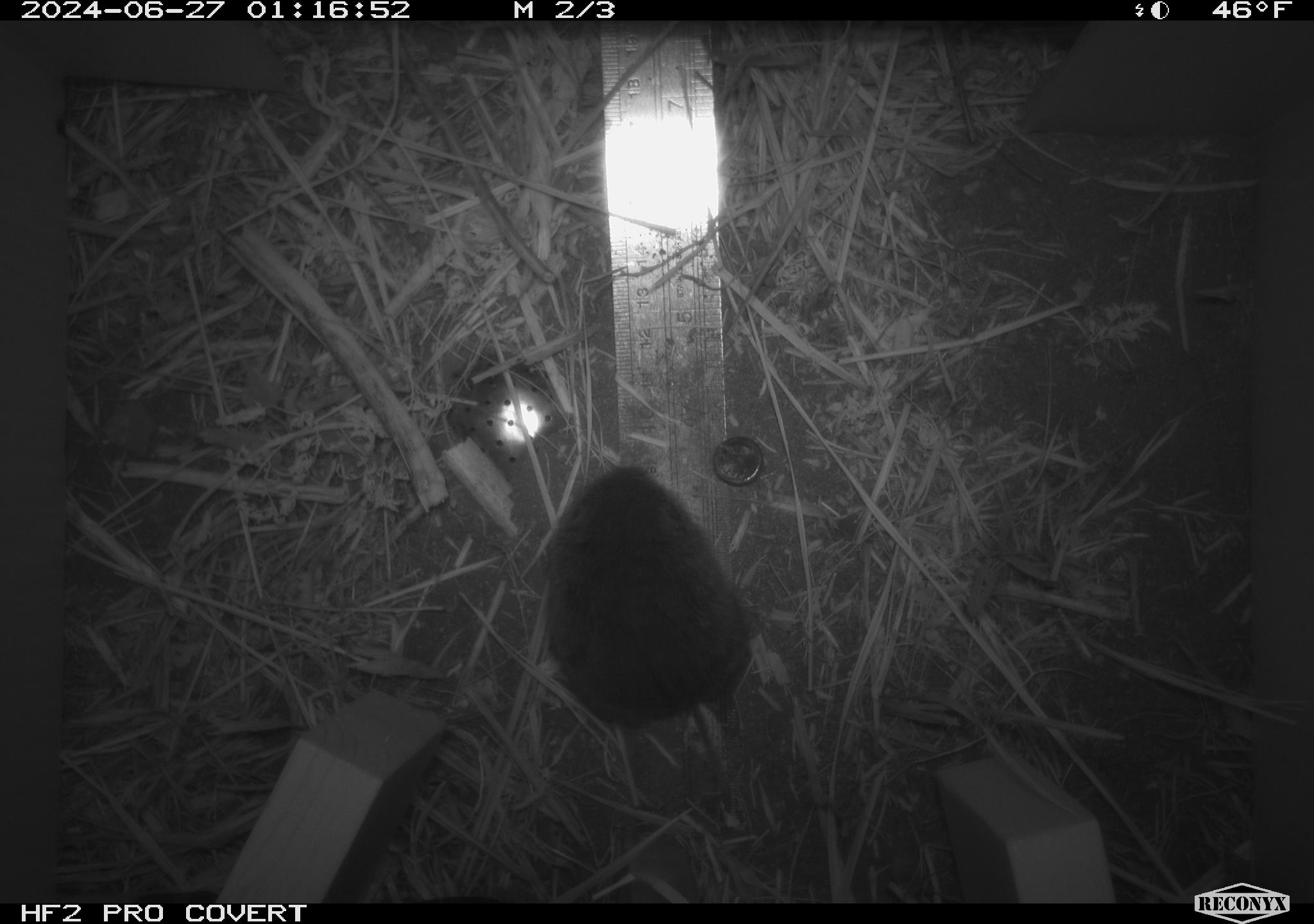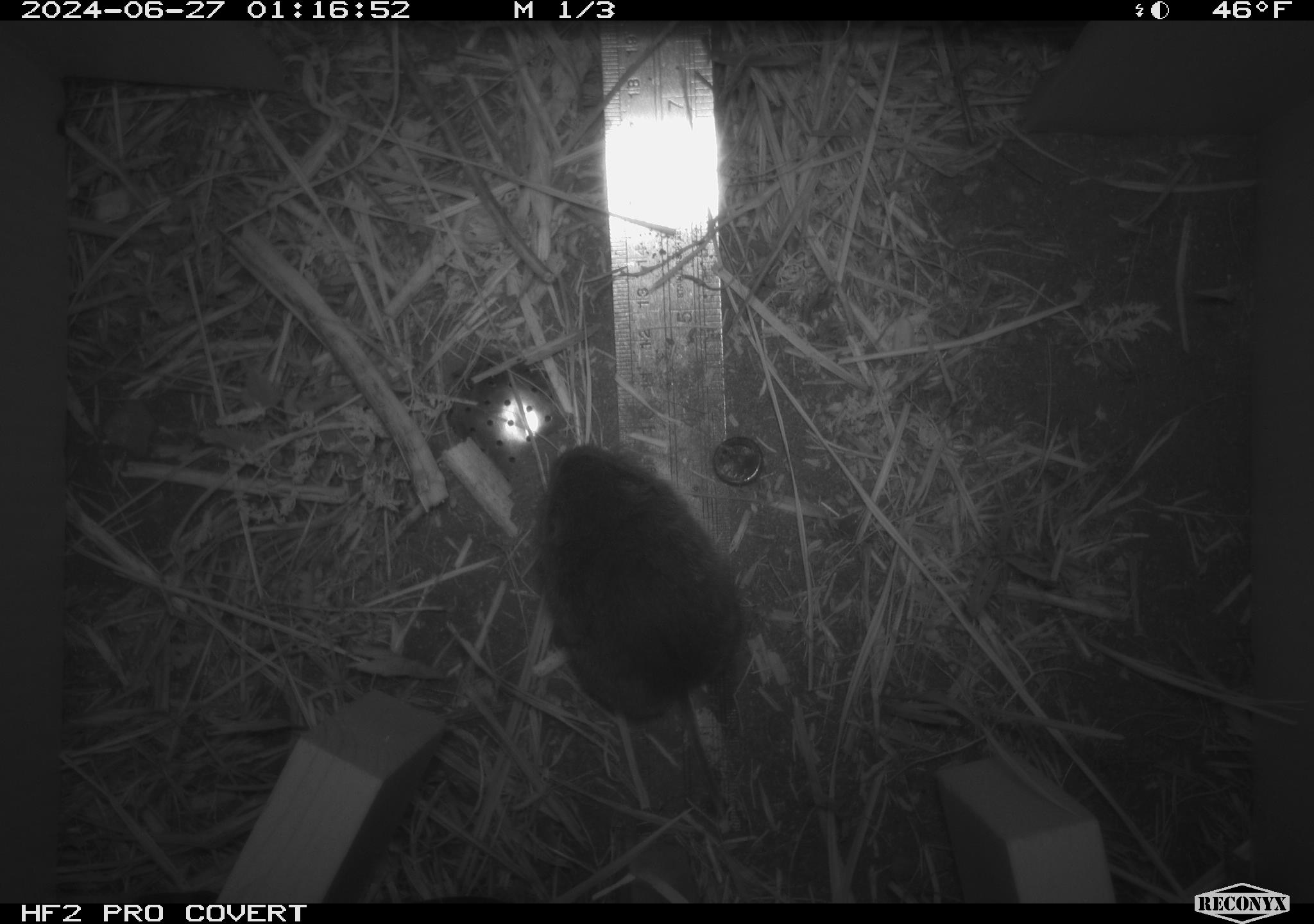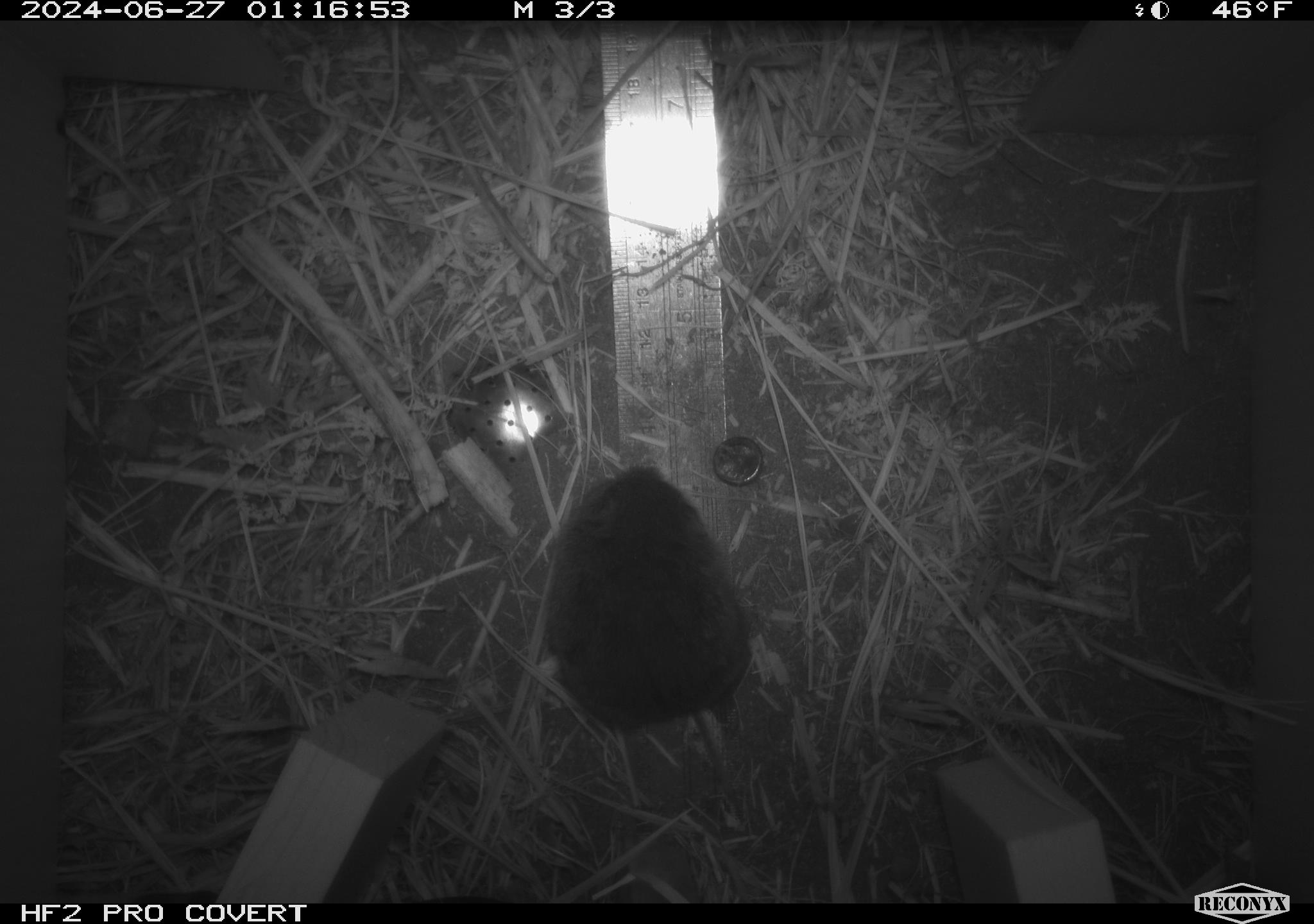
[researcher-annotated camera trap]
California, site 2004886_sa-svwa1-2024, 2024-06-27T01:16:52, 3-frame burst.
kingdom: Animalia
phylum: Chordata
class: Mammalia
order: Rodentia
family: Cricetidae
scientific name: Arvicolinae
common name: voles, lemmings, and muskrats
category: arvicolinae subfamily